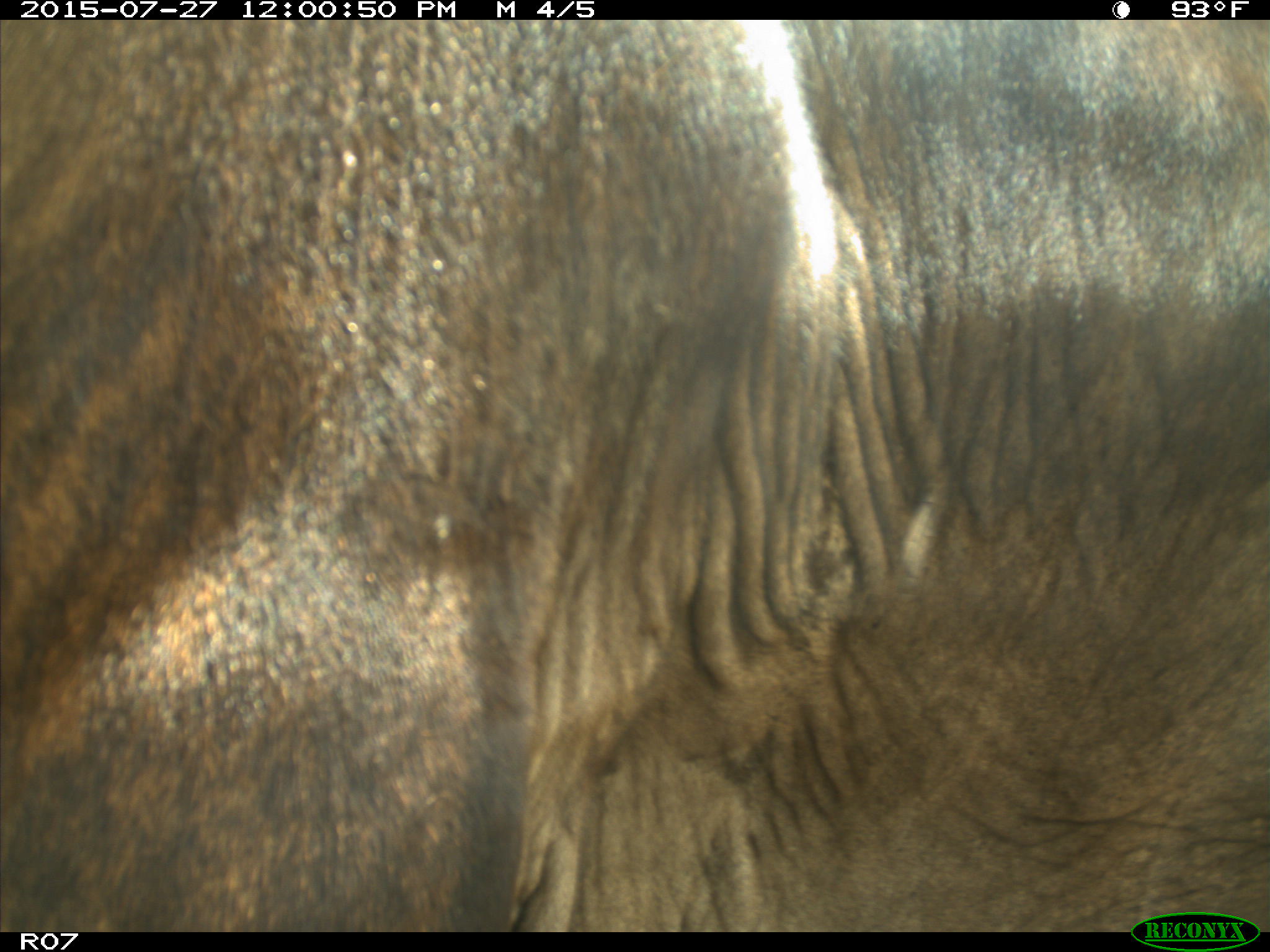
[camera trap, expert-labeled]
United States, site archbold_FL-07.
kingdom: Animalia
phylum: Chordata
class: Mammalia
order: Artiodactyla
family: Bovidae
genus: Bos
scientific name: Bos taurus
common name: domestic cow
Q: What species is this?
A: Bos taurus (domestic cow).